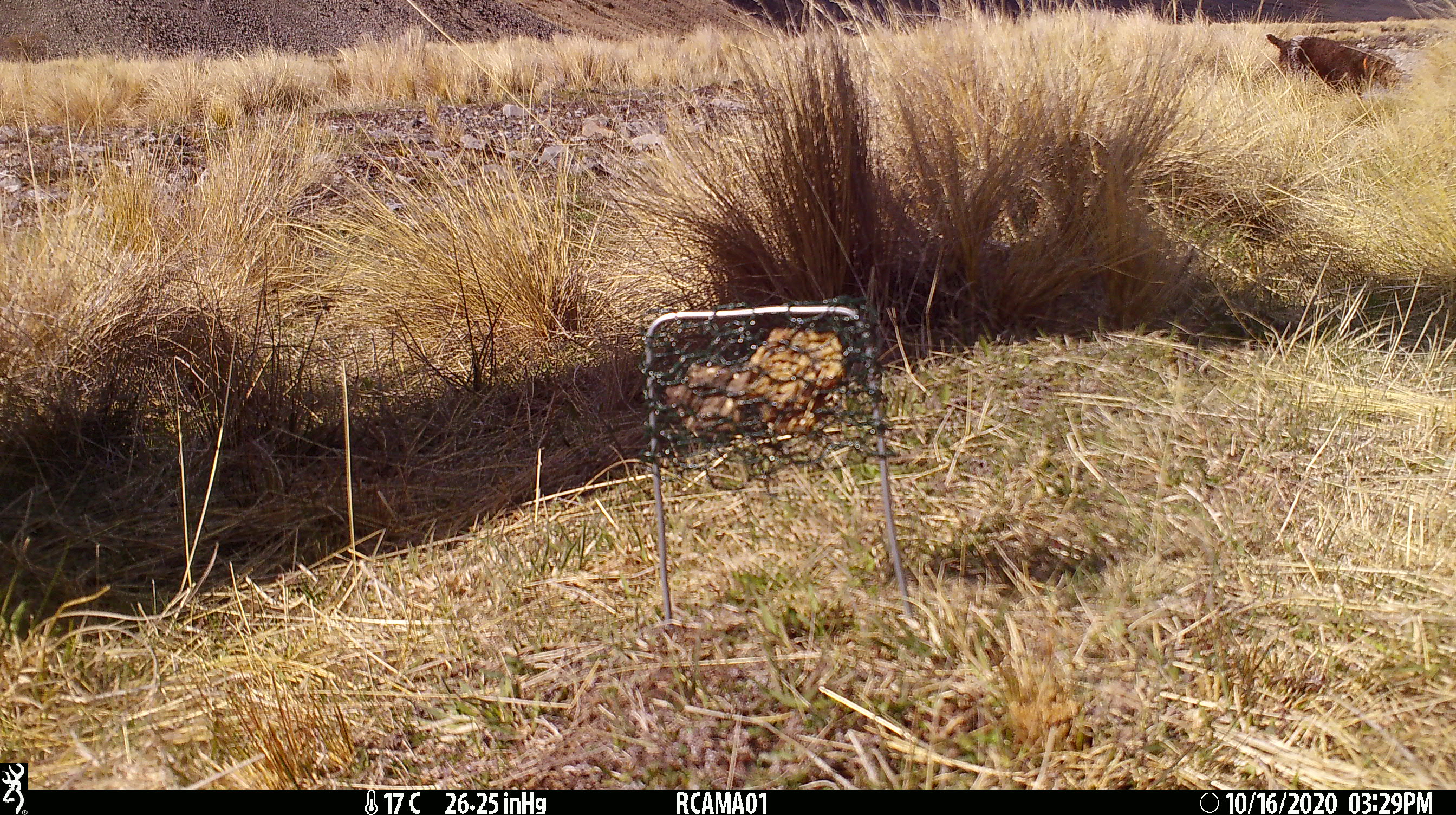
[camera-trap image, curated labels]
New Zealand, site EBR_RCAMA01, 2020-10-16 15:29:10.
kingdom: Animalia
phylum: Chordata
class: Mammalia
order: Carnivora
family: Canidae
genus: Canis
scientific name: Canis familiaris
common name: domestic dog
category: dog